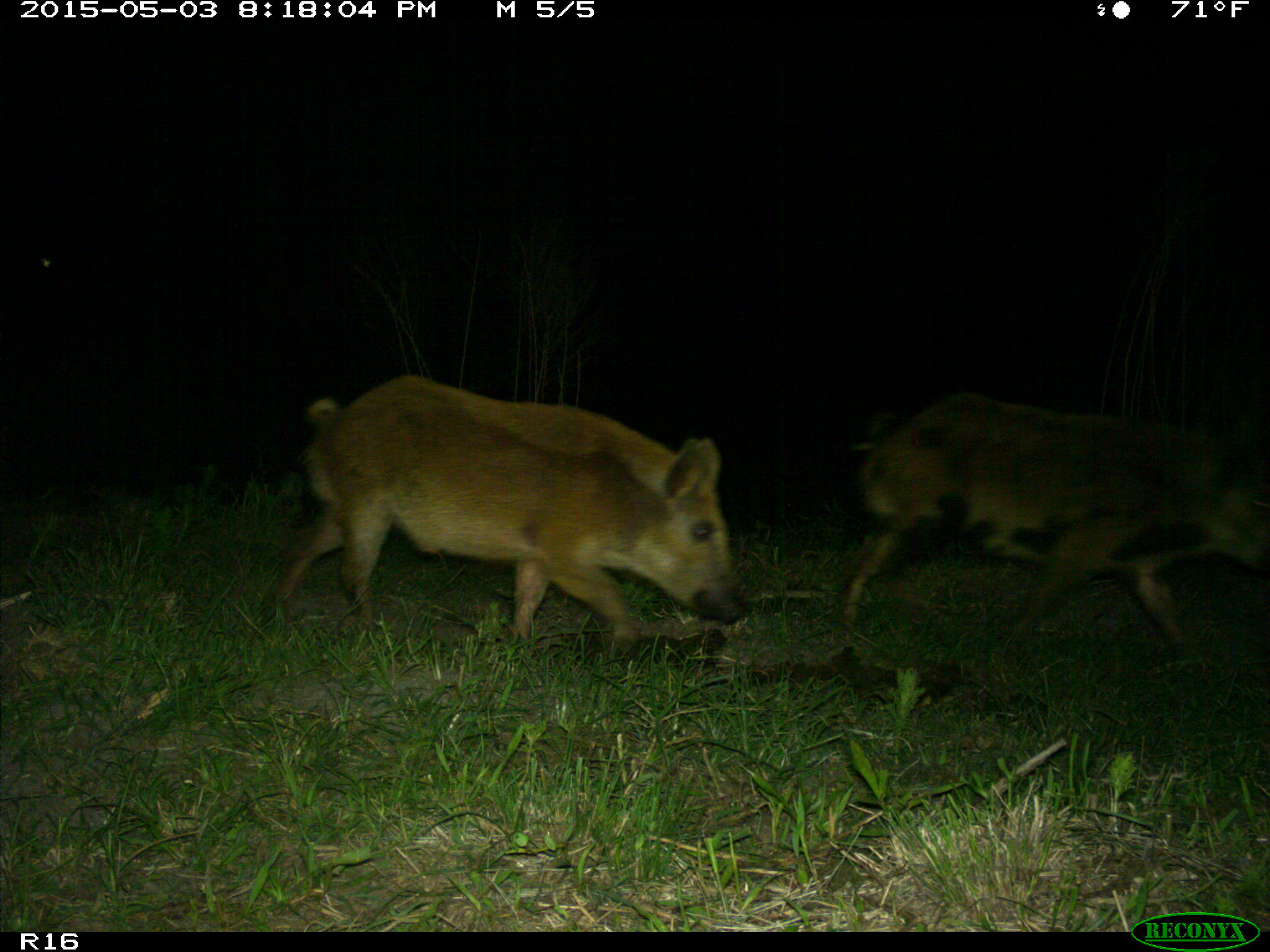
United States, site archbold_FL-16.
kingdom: Animalia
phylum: Chordata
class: Mammalia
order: Artiodactyla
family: Suidae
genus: Sus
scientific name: Sus scrofa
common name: wild boar